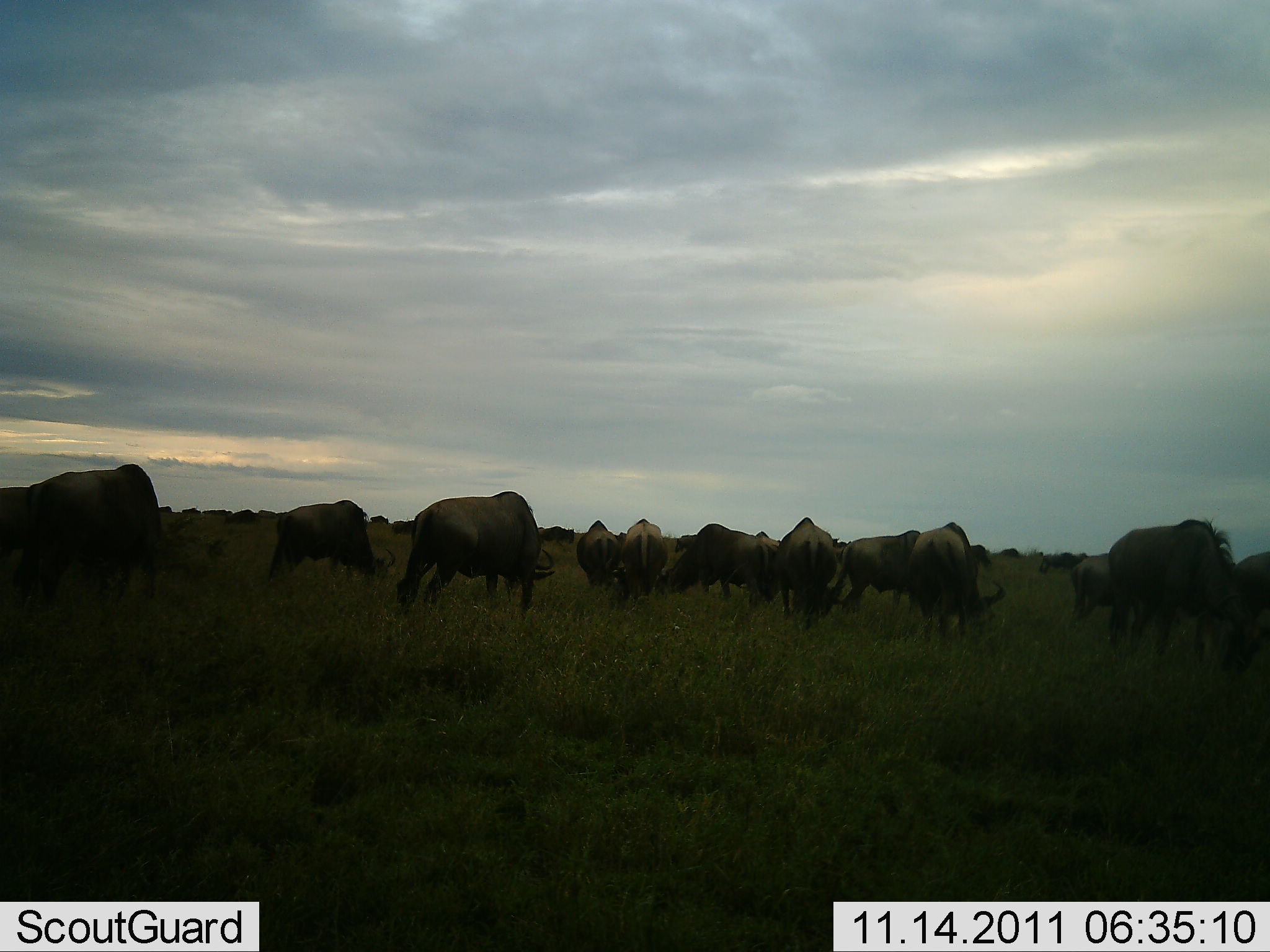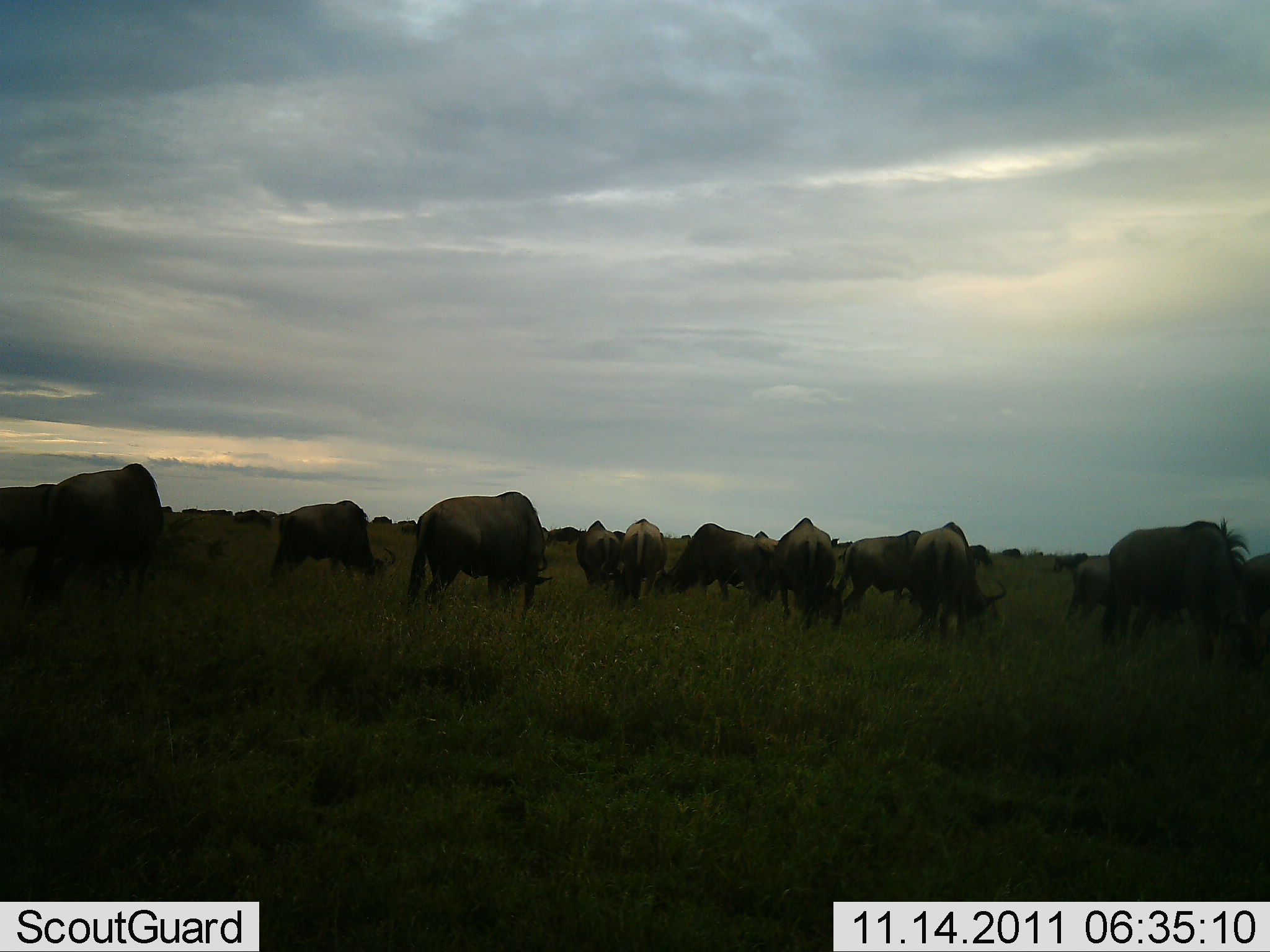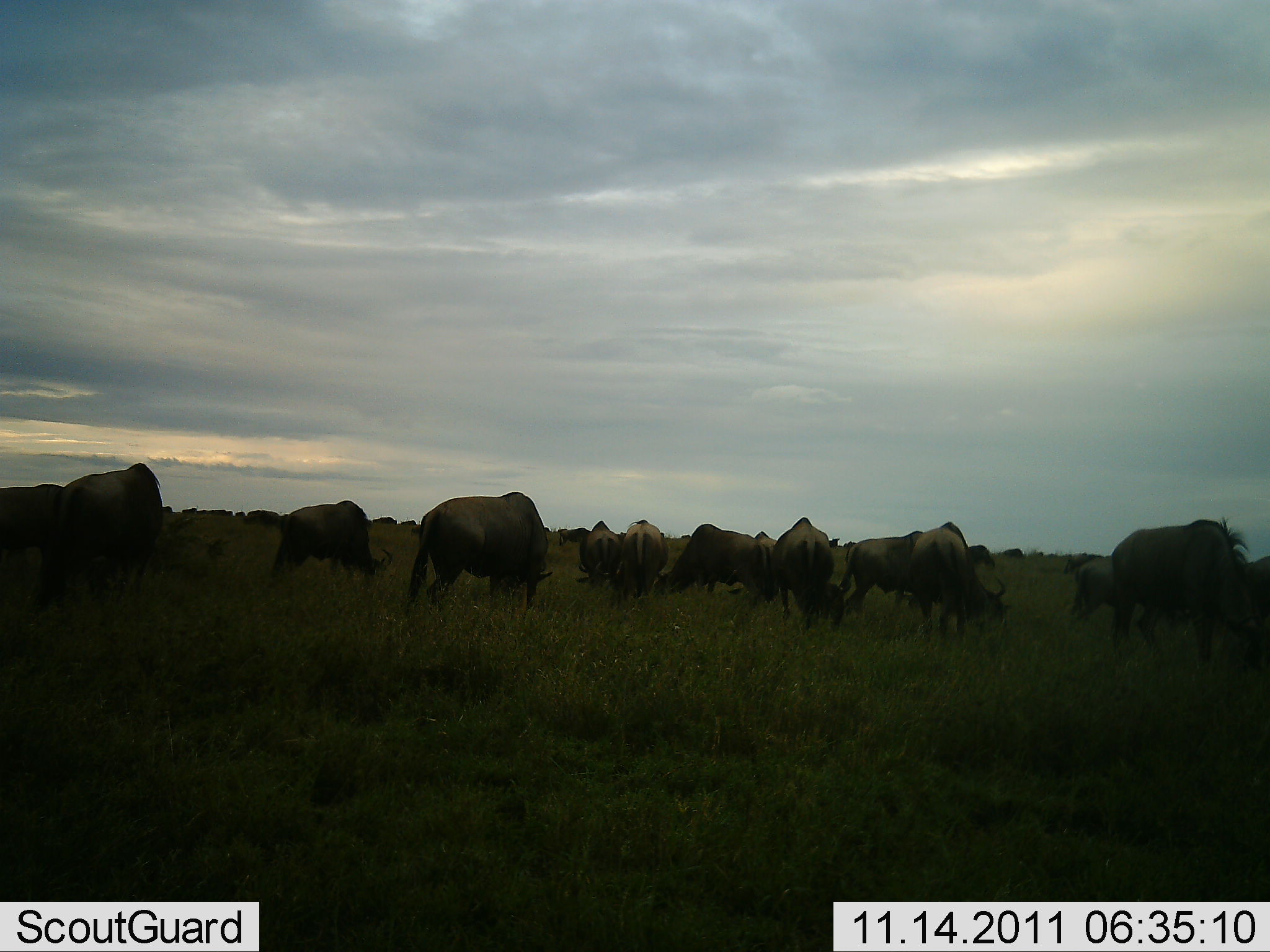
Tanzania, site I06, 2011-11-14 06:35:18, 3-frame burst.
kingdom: Animalia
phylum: Chordata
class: Mammalia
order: Artiodactyla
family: Bovidae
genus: Connochaetes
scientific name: Connochaetes taurinus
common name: blue wildebeest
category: wildebeest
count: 11-50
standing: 42%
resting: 0%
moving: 25%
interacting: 0%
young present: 0%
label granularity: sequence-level